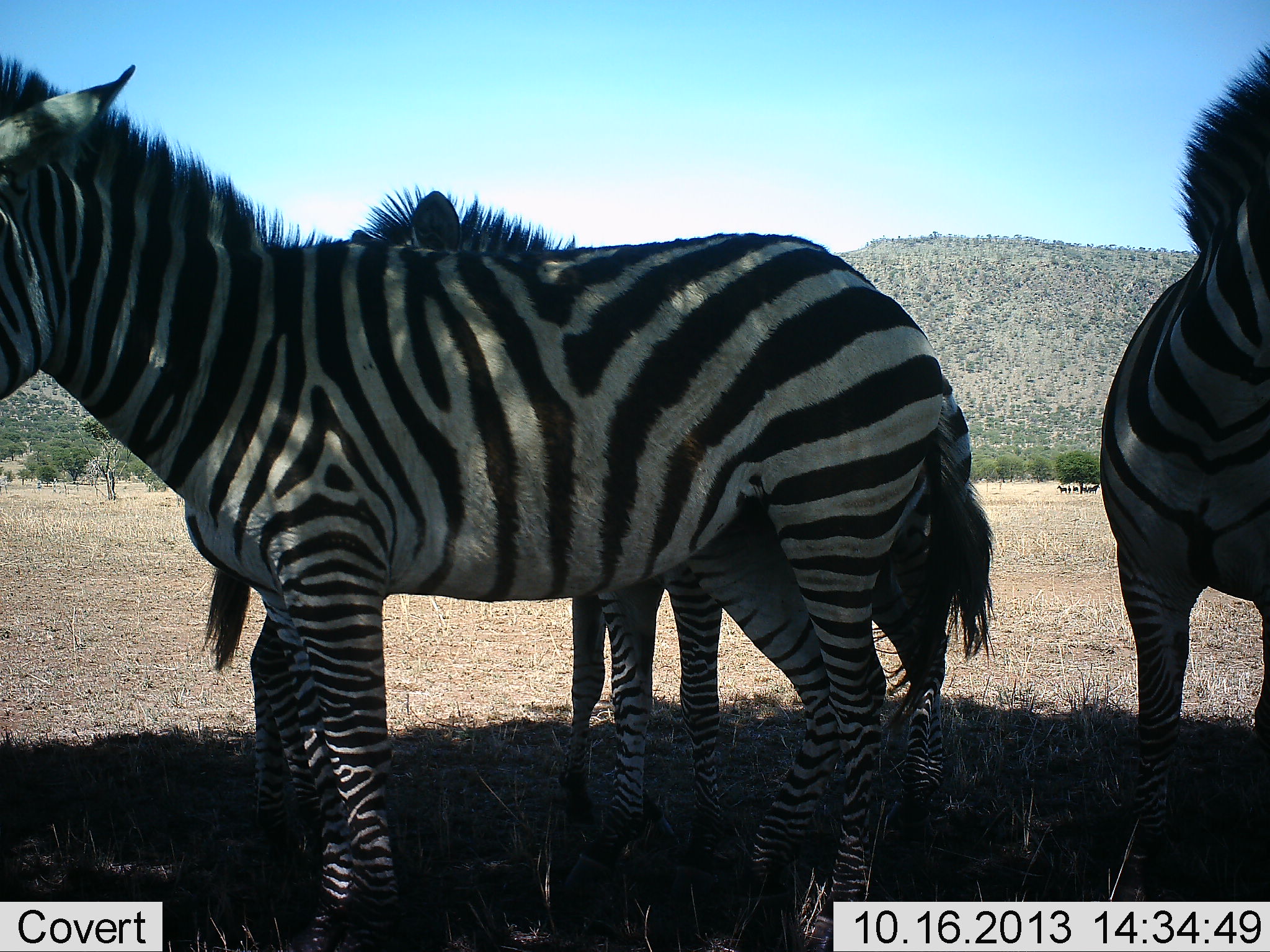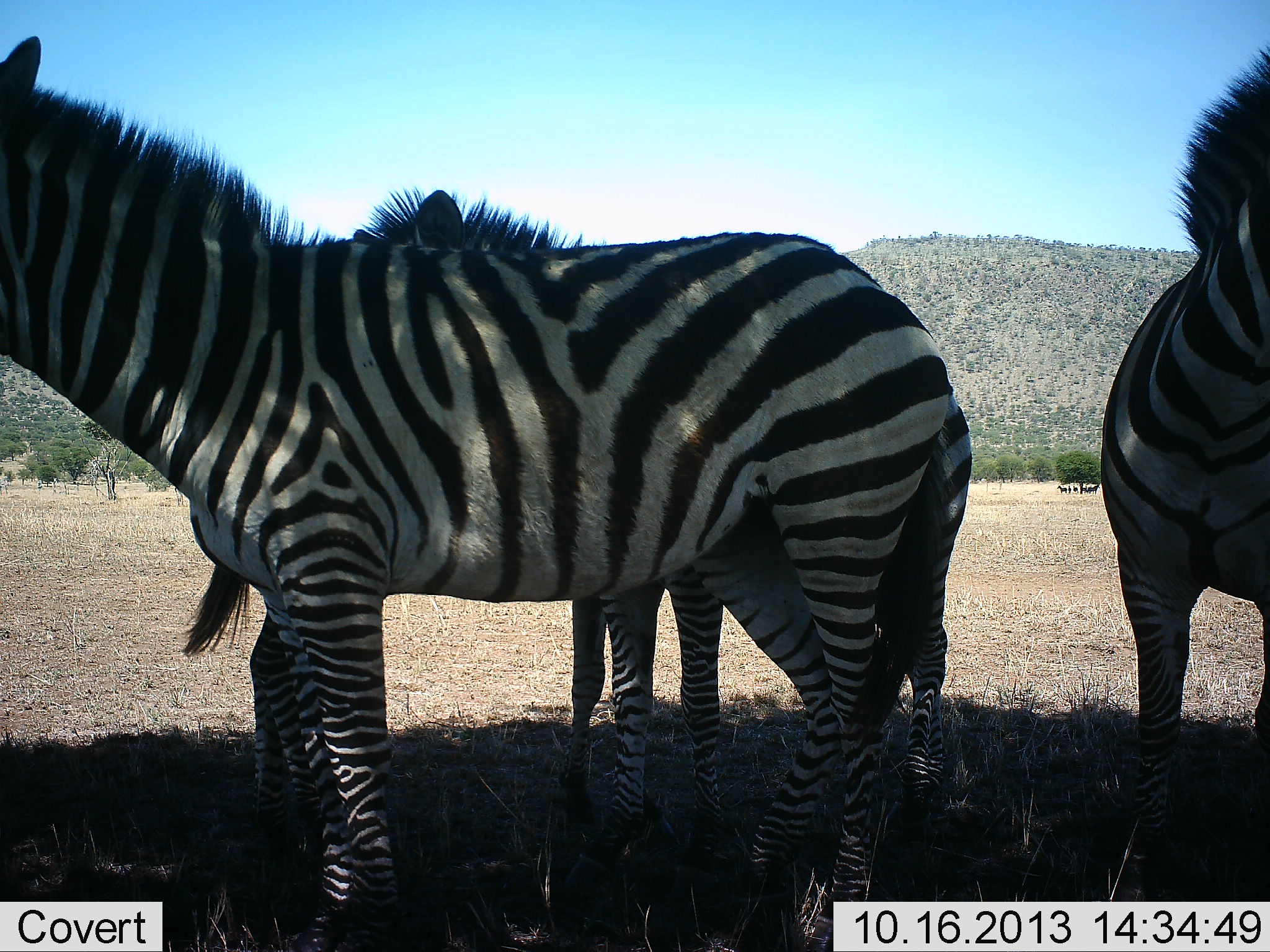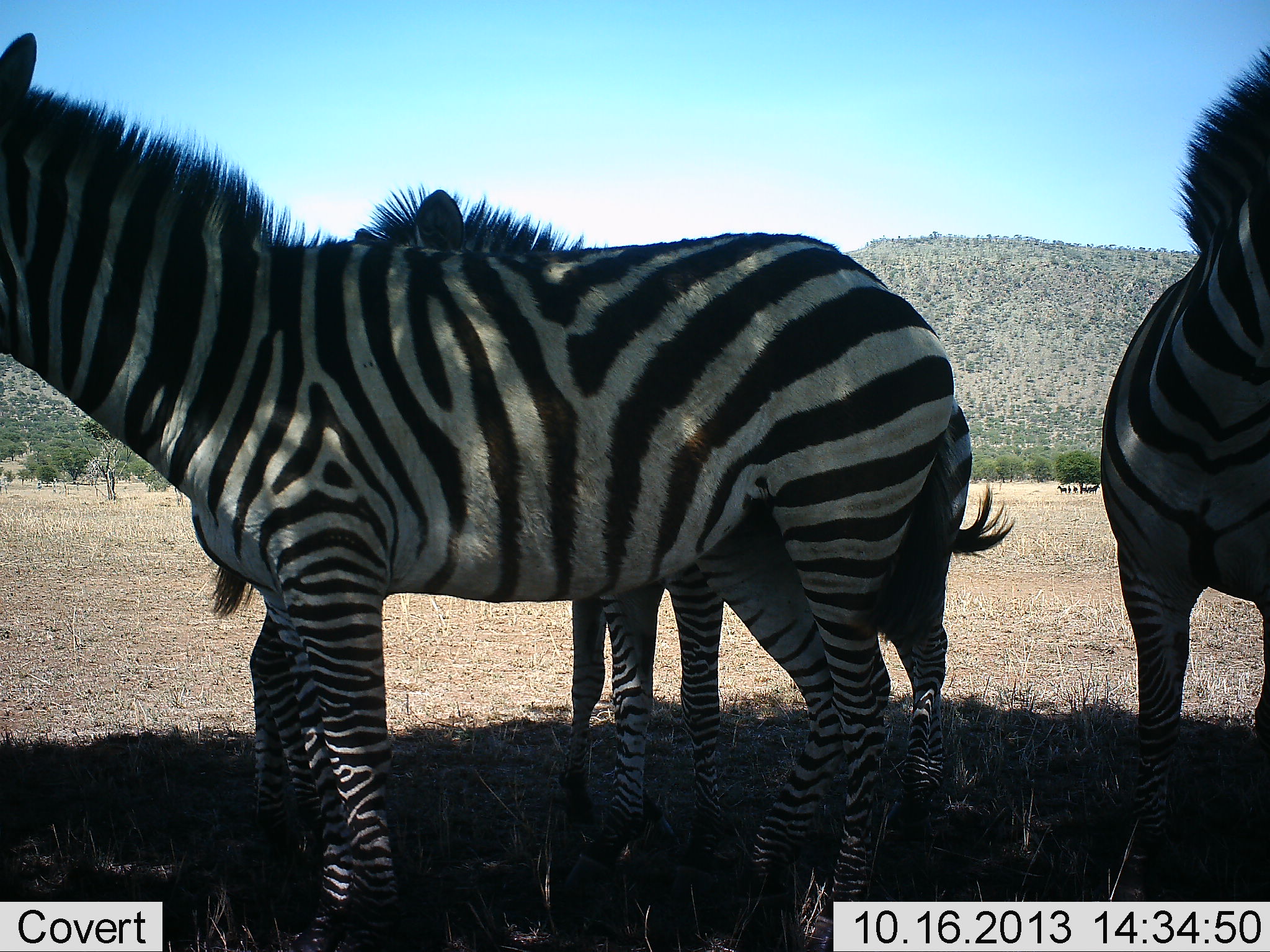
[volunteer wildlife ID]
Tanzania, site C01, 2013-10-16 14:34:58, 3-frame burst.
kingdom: Animalia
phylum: Chordata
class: Mammalia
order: Perissodactyla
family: Equidae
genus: Equus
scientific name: Equus quagga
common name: plains zebra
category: zebra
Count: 4.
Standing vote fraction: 89%.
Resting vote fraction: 13%.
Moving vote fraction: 5%.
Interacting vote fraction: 8%.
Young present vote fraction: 13%.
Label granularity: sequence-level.